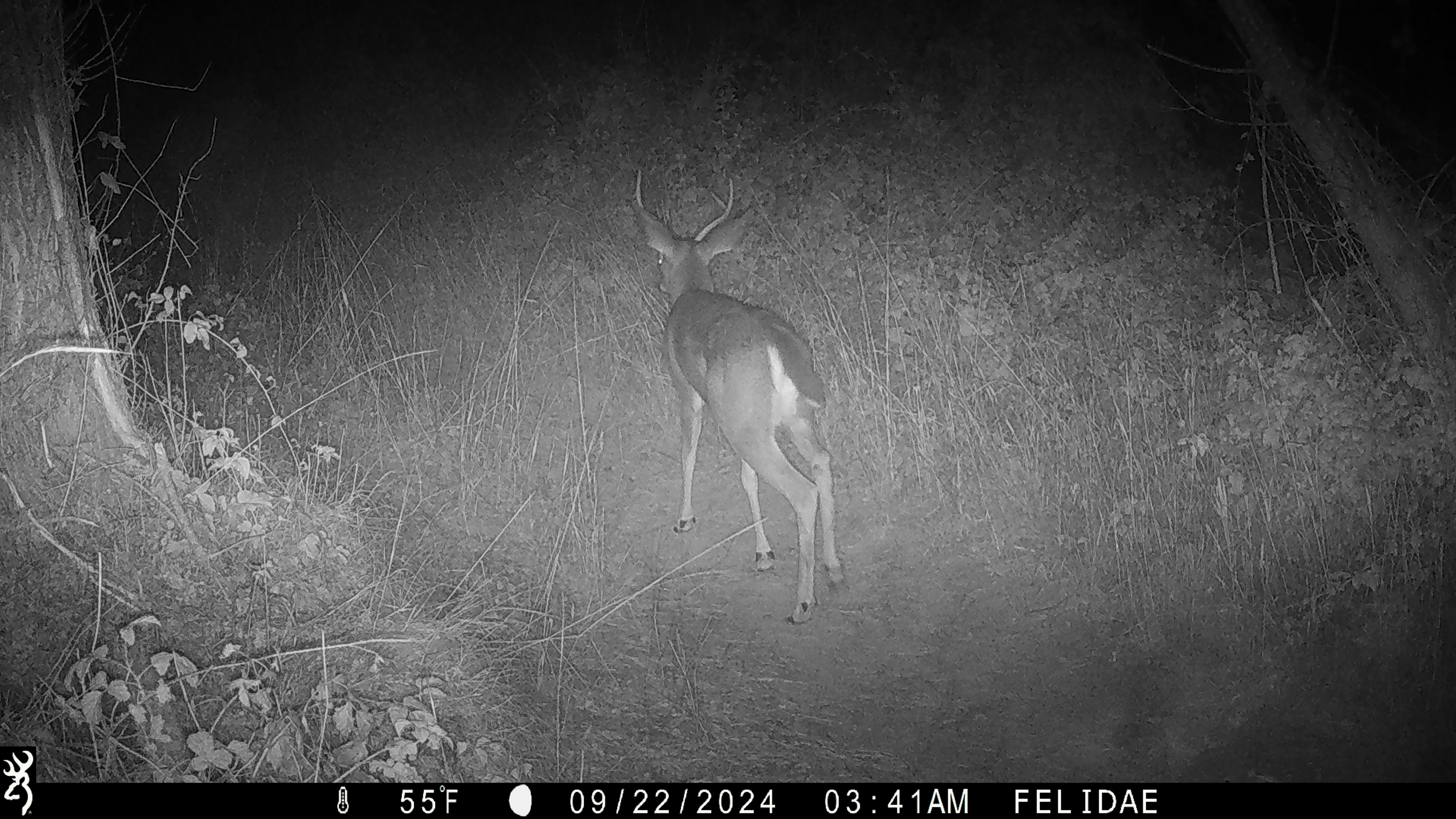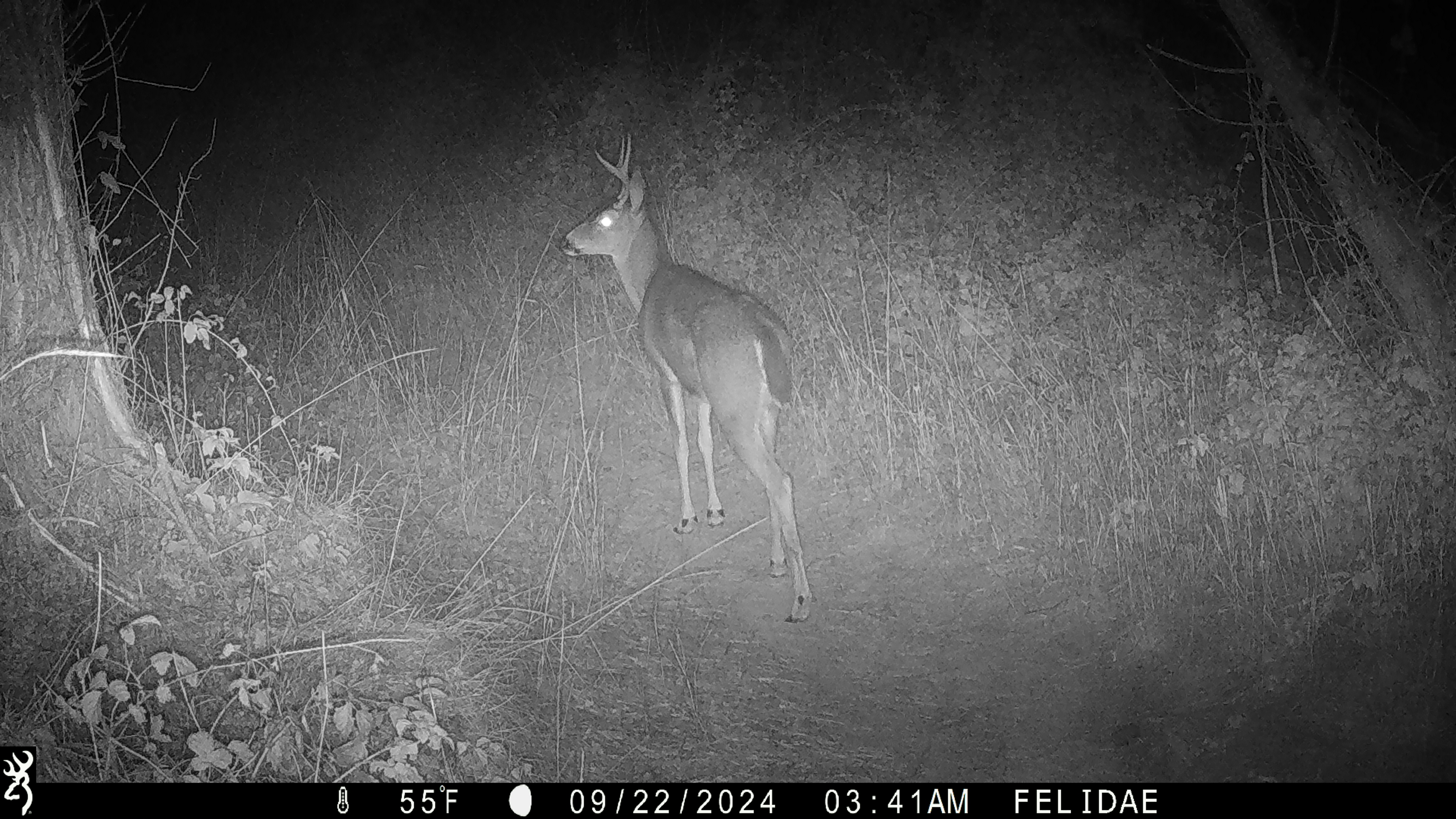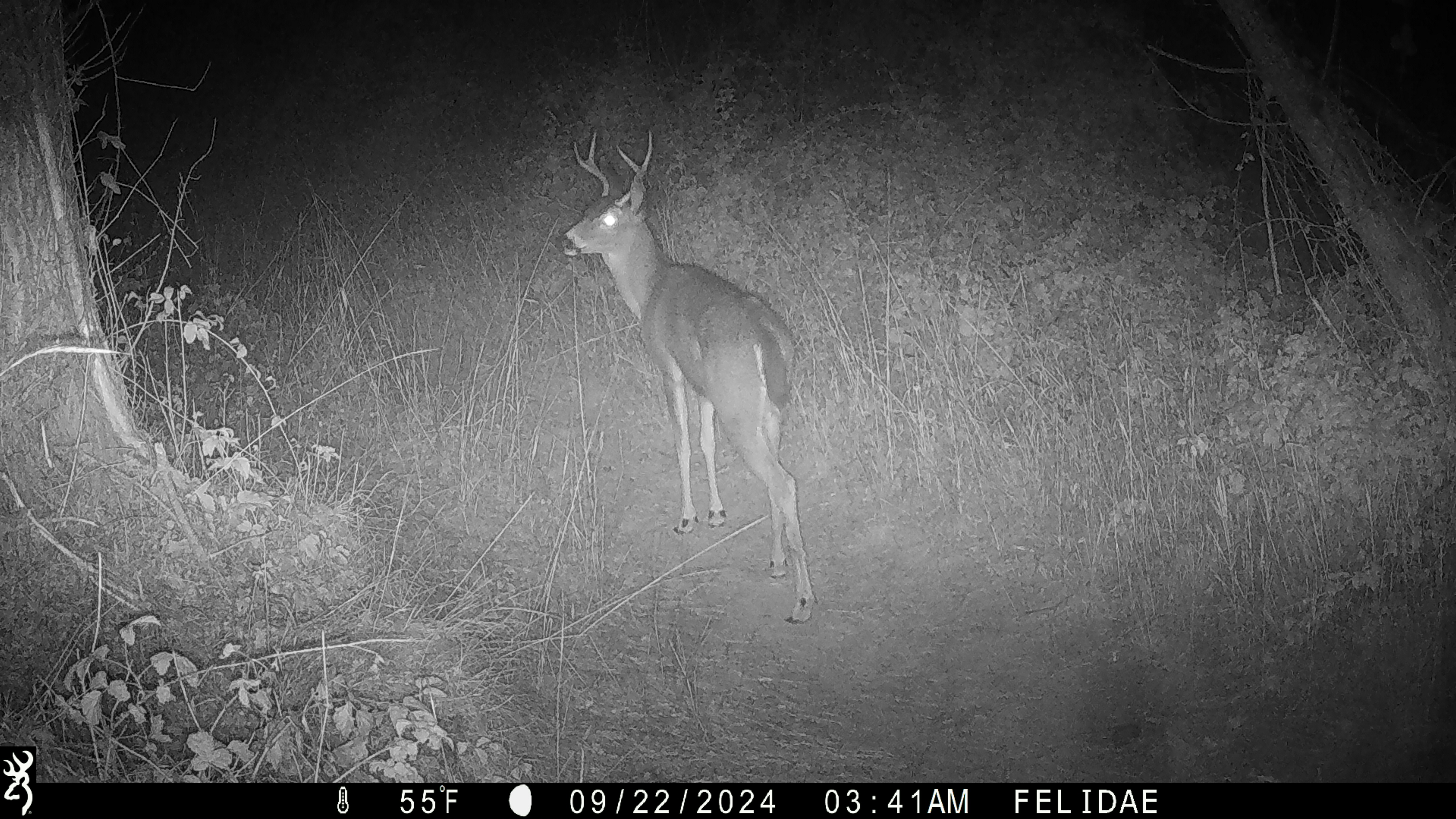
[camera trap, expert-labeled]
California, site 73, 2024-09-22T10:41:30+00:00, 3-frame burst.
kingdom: Animalia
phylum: Chordata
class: Mammalia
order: Artiodactyla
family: Cervidae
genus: Odocoileus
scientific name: Odocoileus hemionus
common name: mule deer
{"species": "mule deer (Odocoileus hemionus)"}